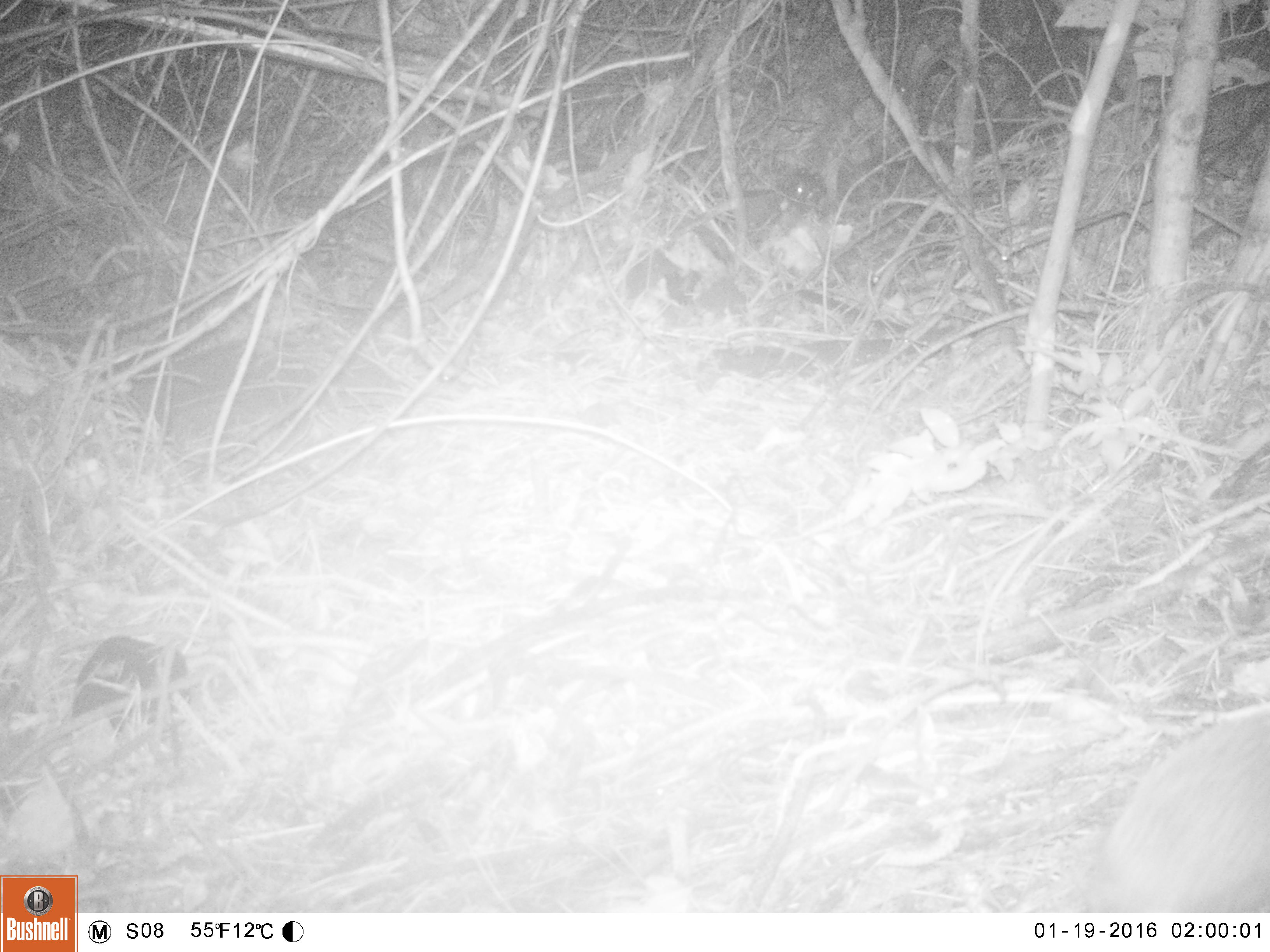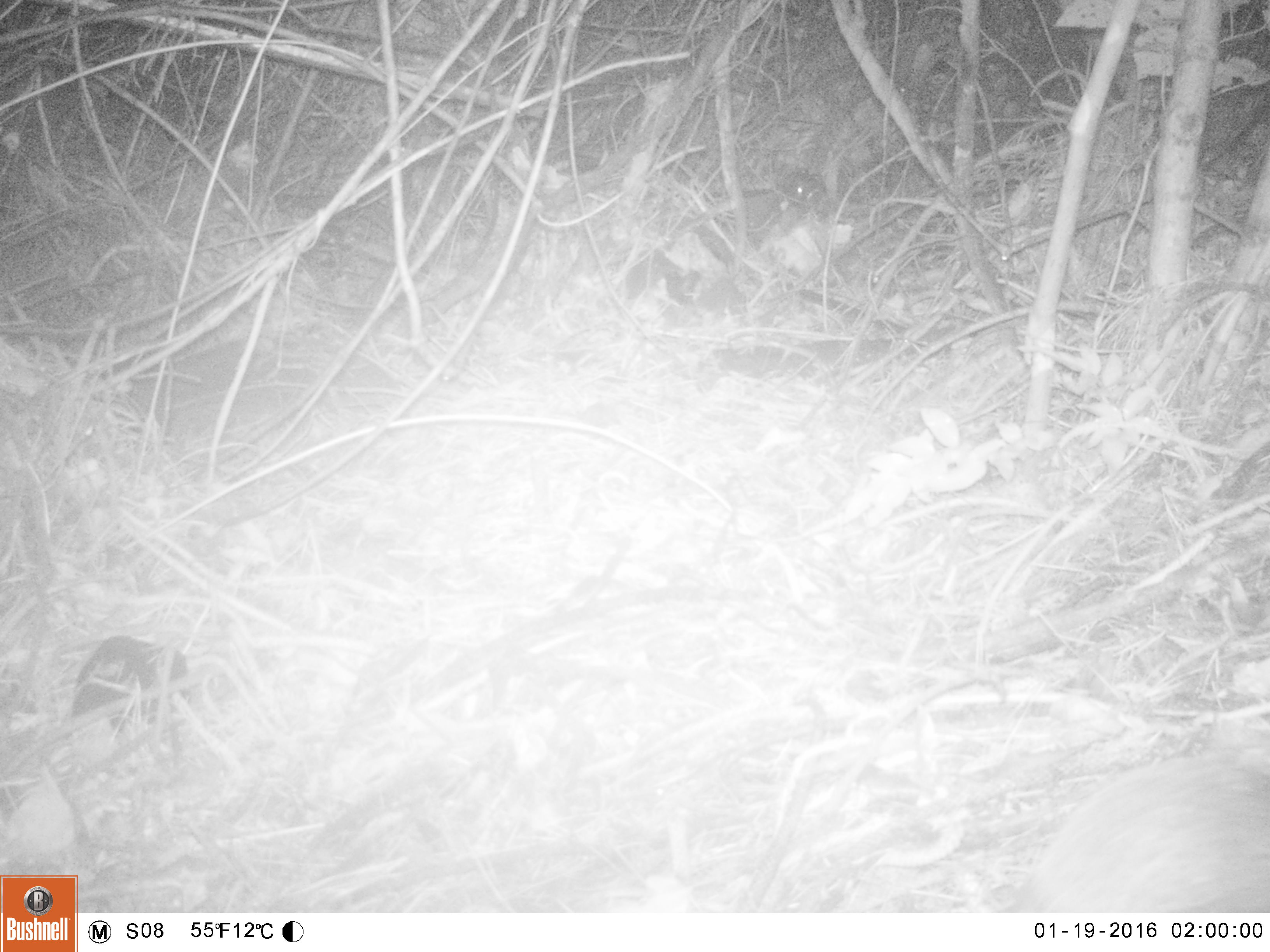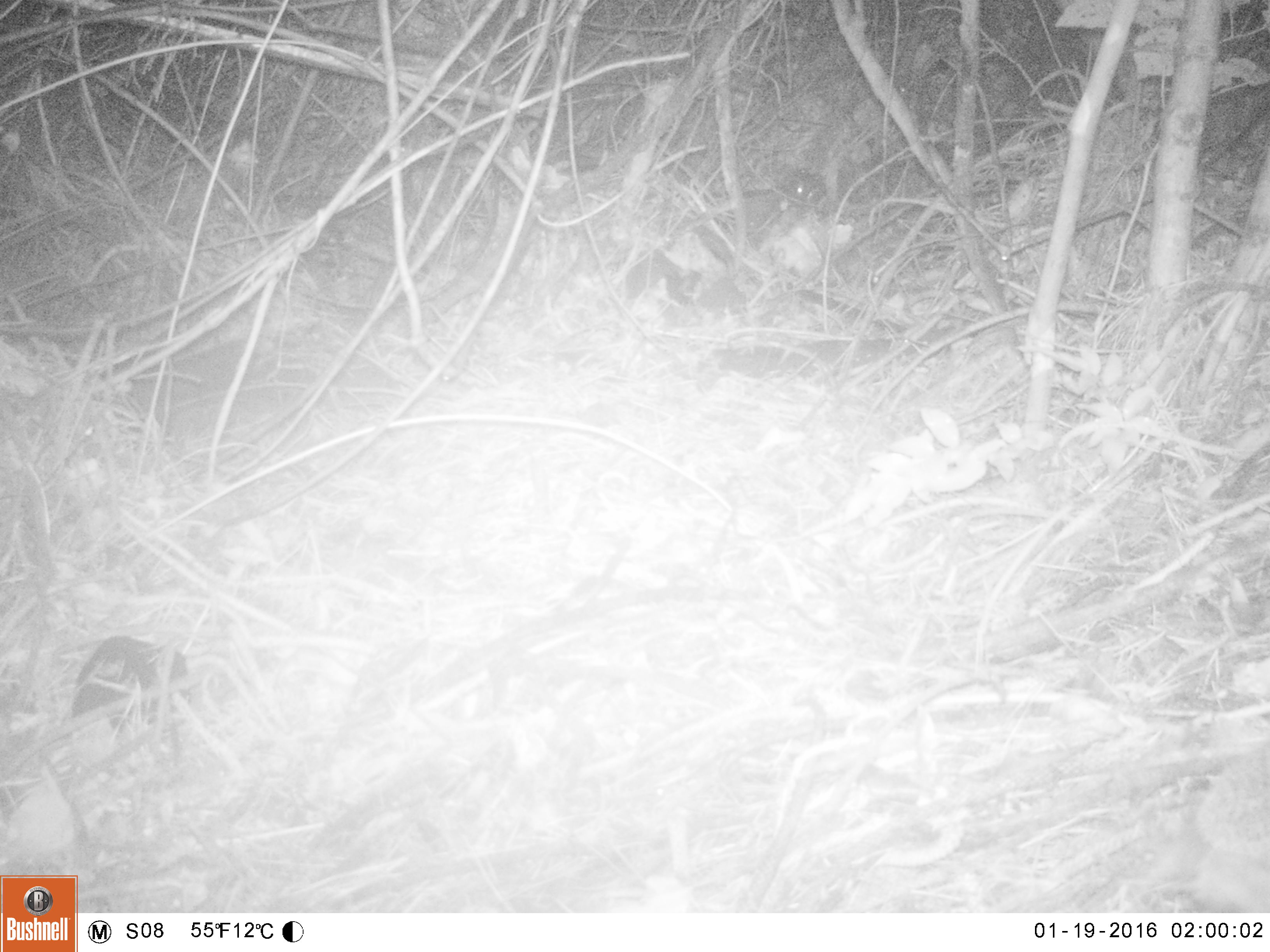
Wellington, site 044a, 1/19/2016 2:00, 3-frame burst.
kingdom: Animalia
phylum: Chordata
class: Mammalia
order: Eulipotyphla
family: Erinaceidae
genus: Erinaceus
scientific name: Erinaceus europaeus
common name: hedgehog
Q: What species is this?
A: Hedgehog (Erinaceus europaeus).